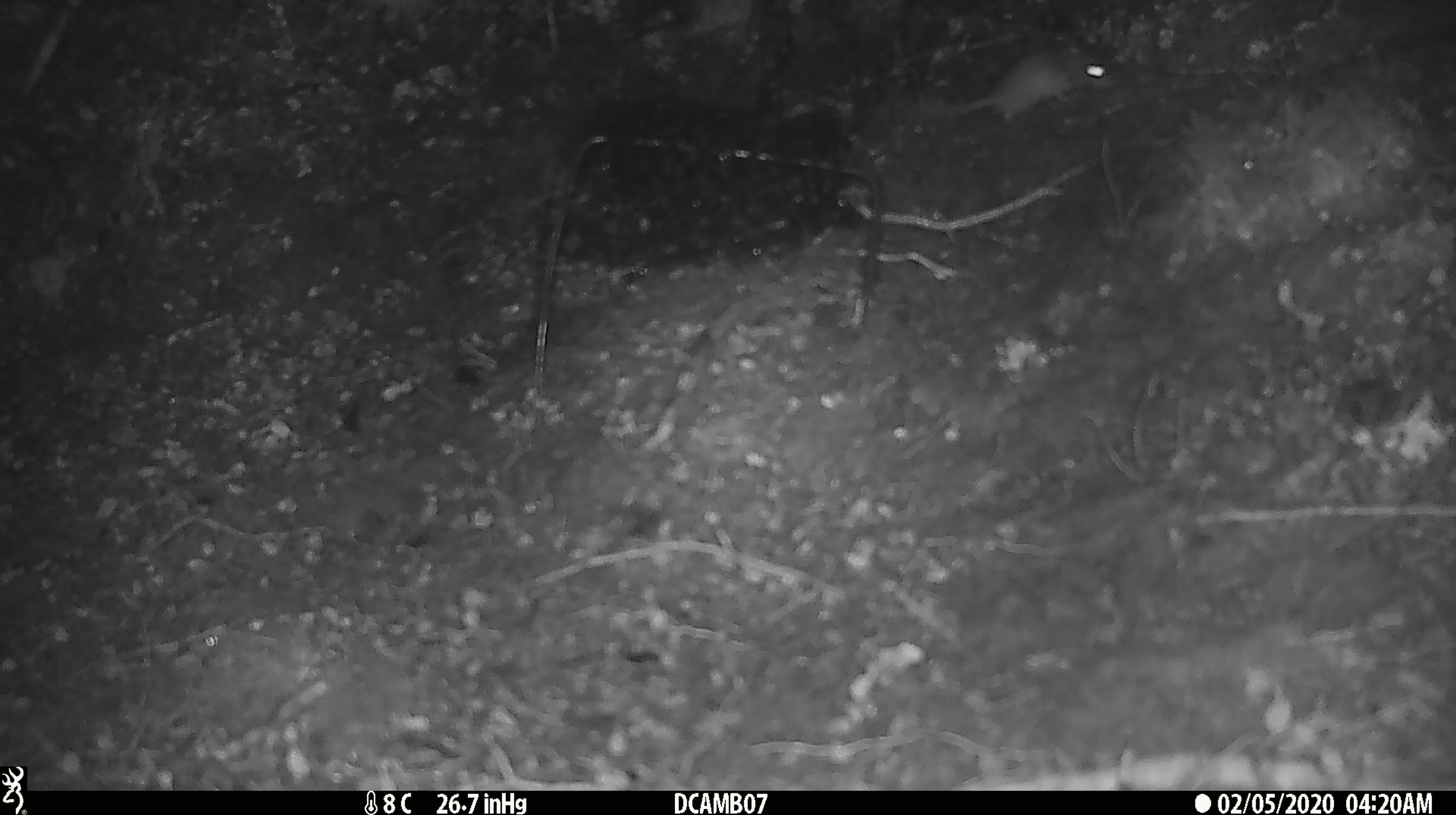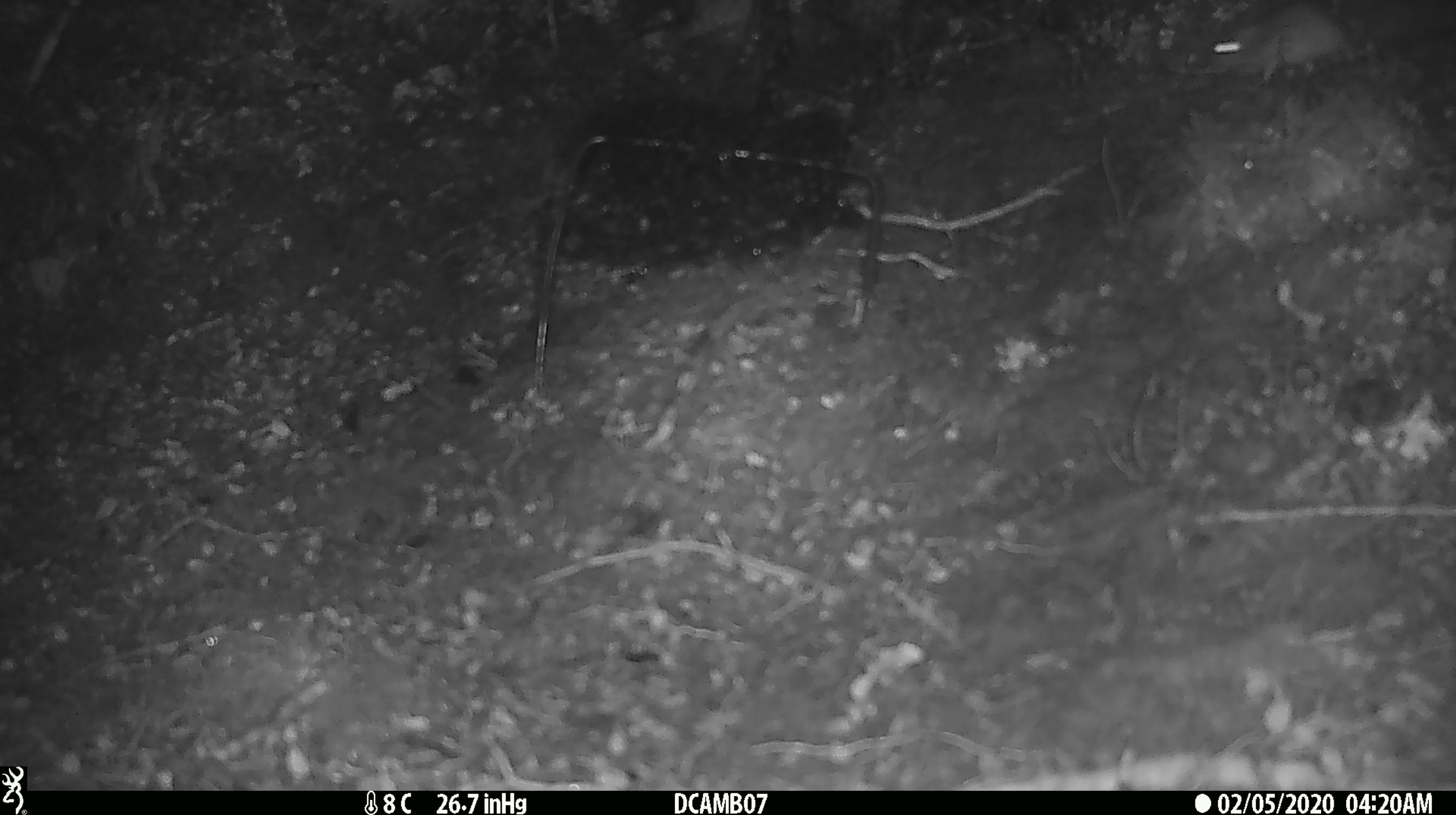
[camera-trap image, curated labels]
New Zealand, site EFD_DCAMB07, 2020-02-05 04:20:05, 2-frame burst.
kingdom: Animalia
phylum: Chordata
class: Mammalia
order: Rodentia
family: Muridae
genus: Mus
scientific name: Mus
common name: mouse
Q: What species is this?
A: Mouse (Mus).